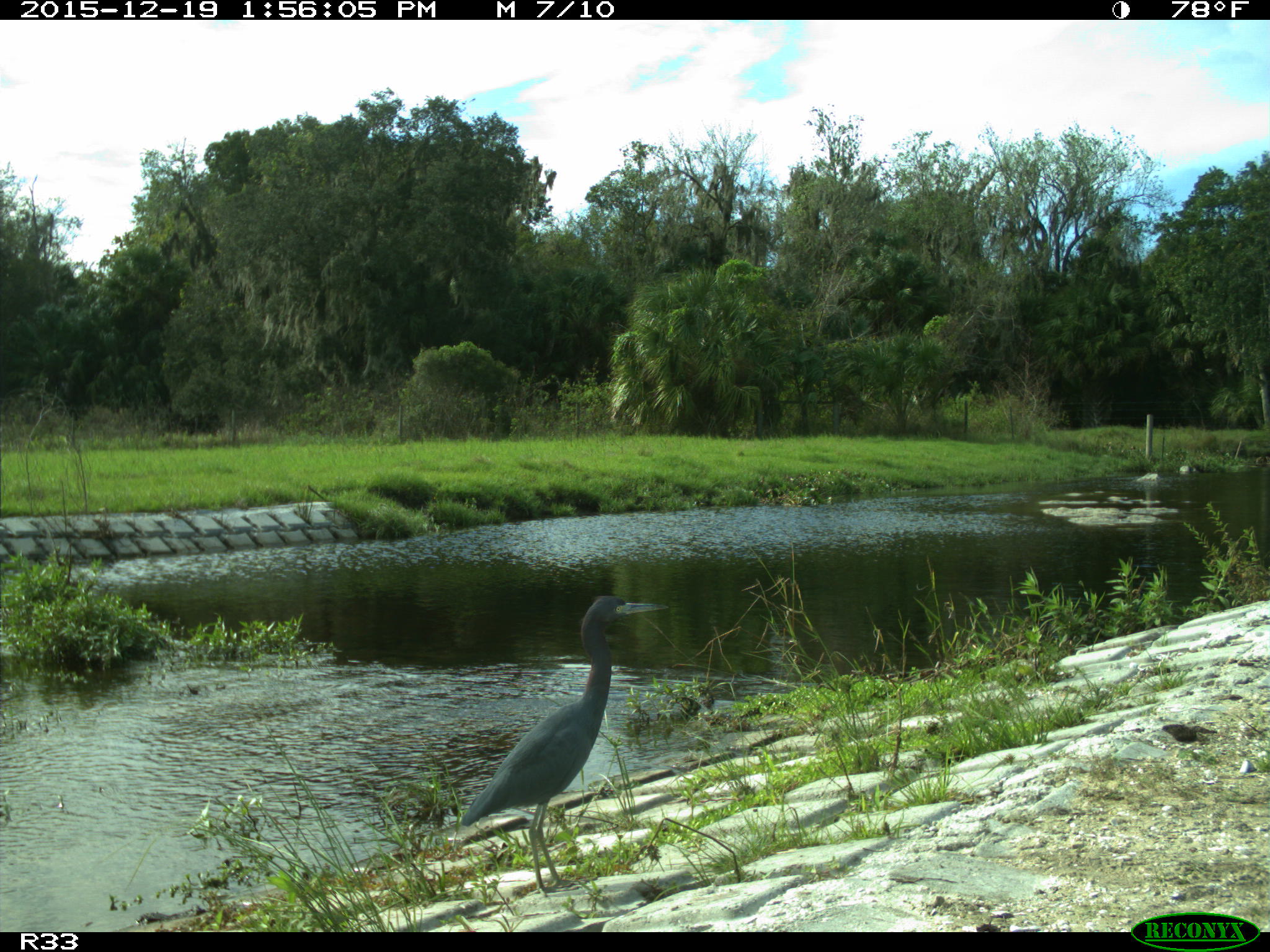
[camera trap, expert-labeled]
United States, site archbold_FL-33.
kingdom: Animalia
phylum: Chordata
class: Aves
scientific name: Aves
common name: birds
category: unidentified bird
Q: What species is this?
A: Unidentified bird (birds) (Aves).